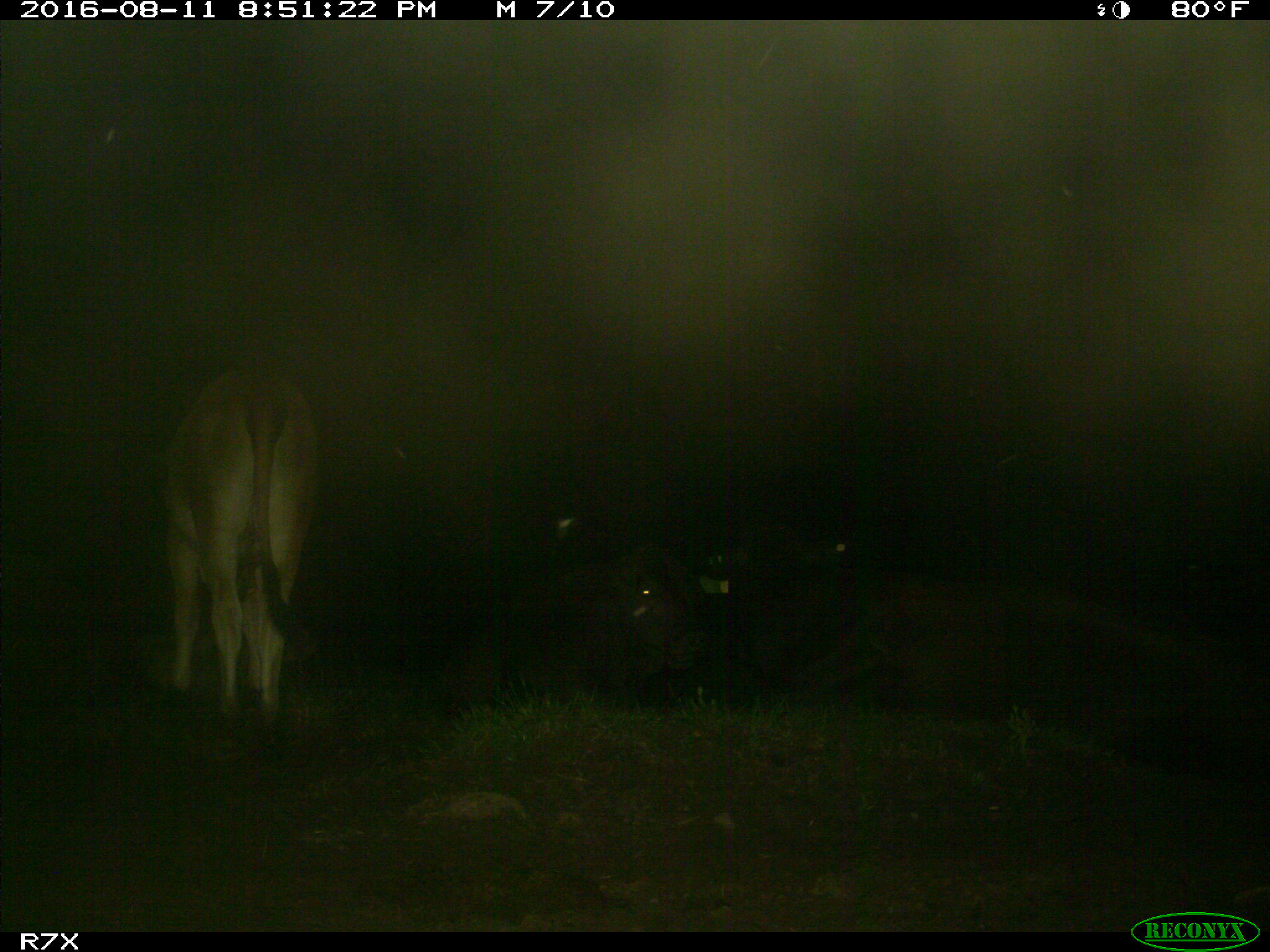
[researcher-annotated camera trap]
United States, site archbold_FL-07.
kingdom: Animalia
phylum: Chordata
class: Mammalia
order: Artiodactyla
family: Bovidae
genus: Bos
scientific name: Bos taurus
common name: domestic cow